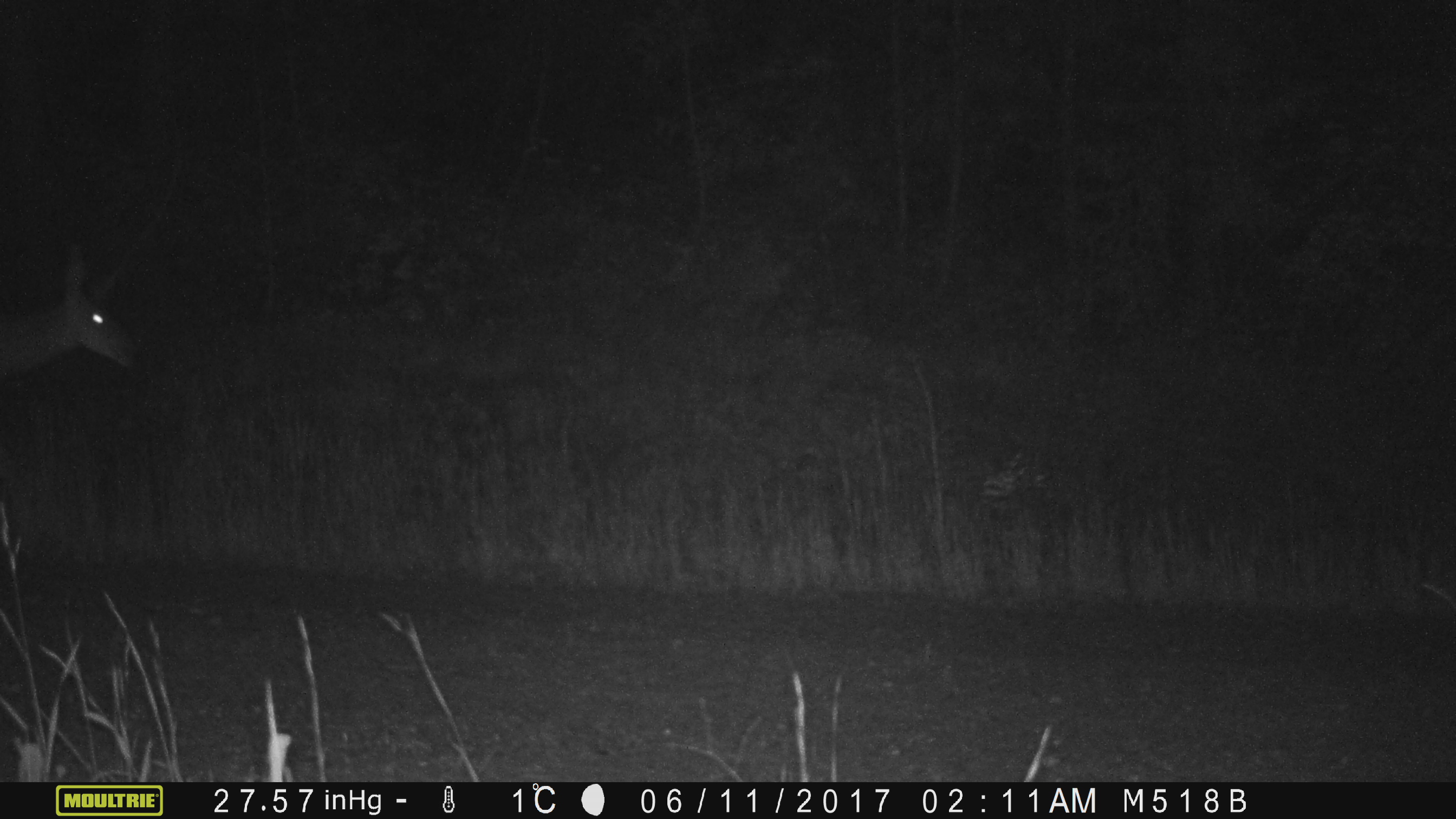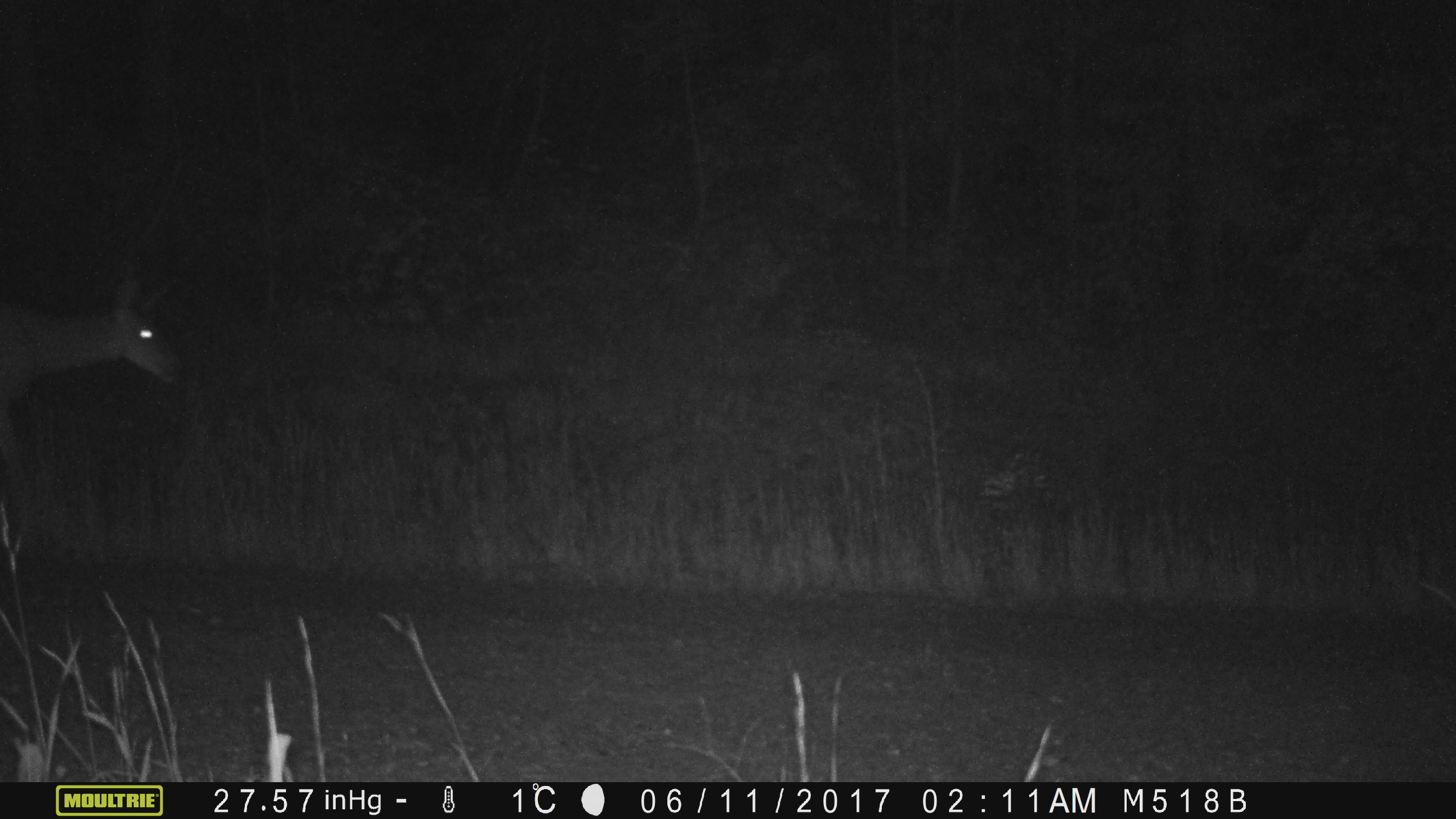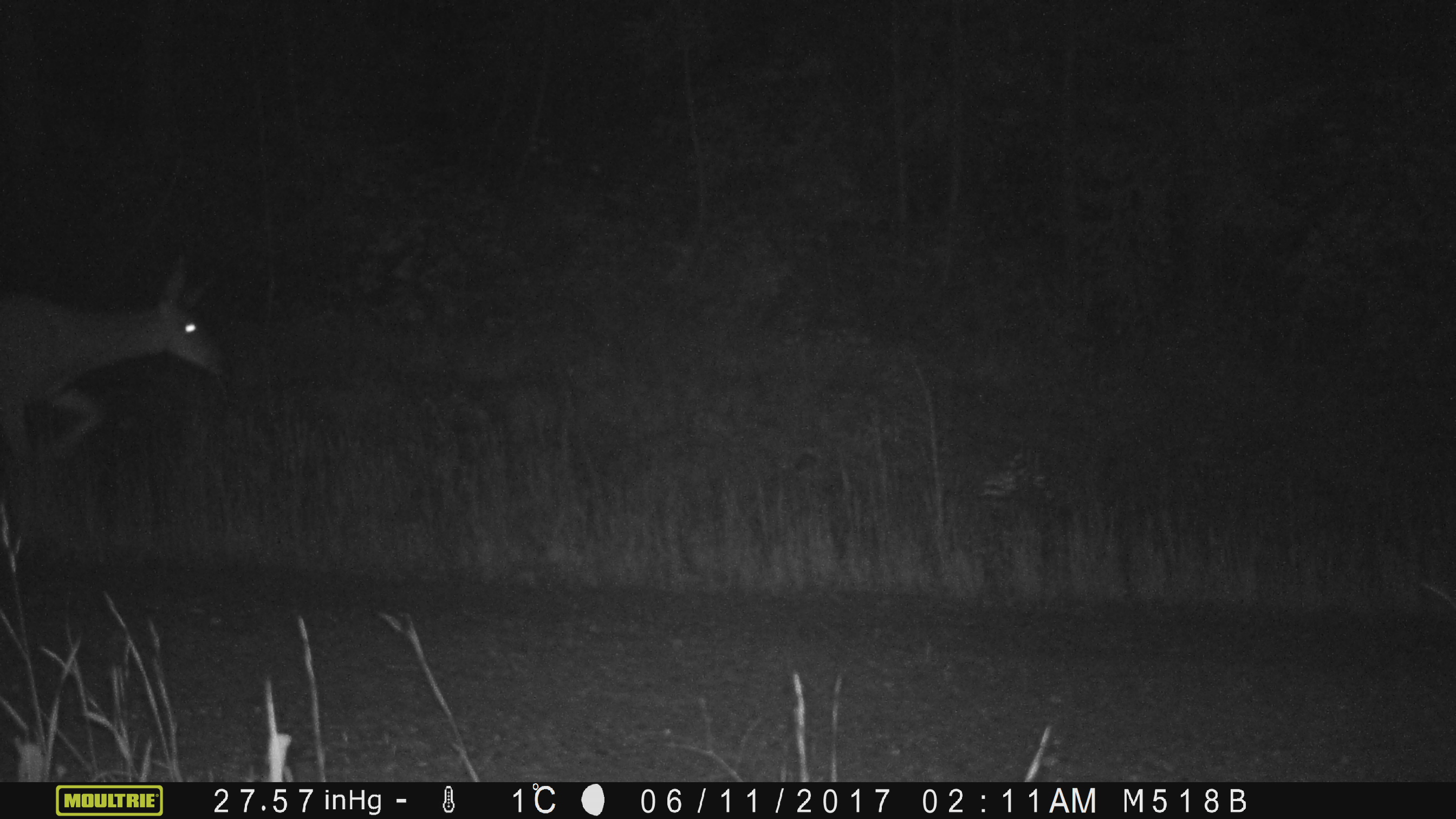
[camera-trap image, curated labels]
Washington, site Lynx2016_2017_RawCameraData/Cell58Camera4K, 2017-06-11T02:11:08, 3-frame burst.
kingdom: Animalia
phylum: Chordata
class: Mammalia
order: Artiodactyla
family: Cervidae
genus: Odocoileus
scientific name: Odocoileus hemionus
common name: mule deer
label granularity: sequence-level